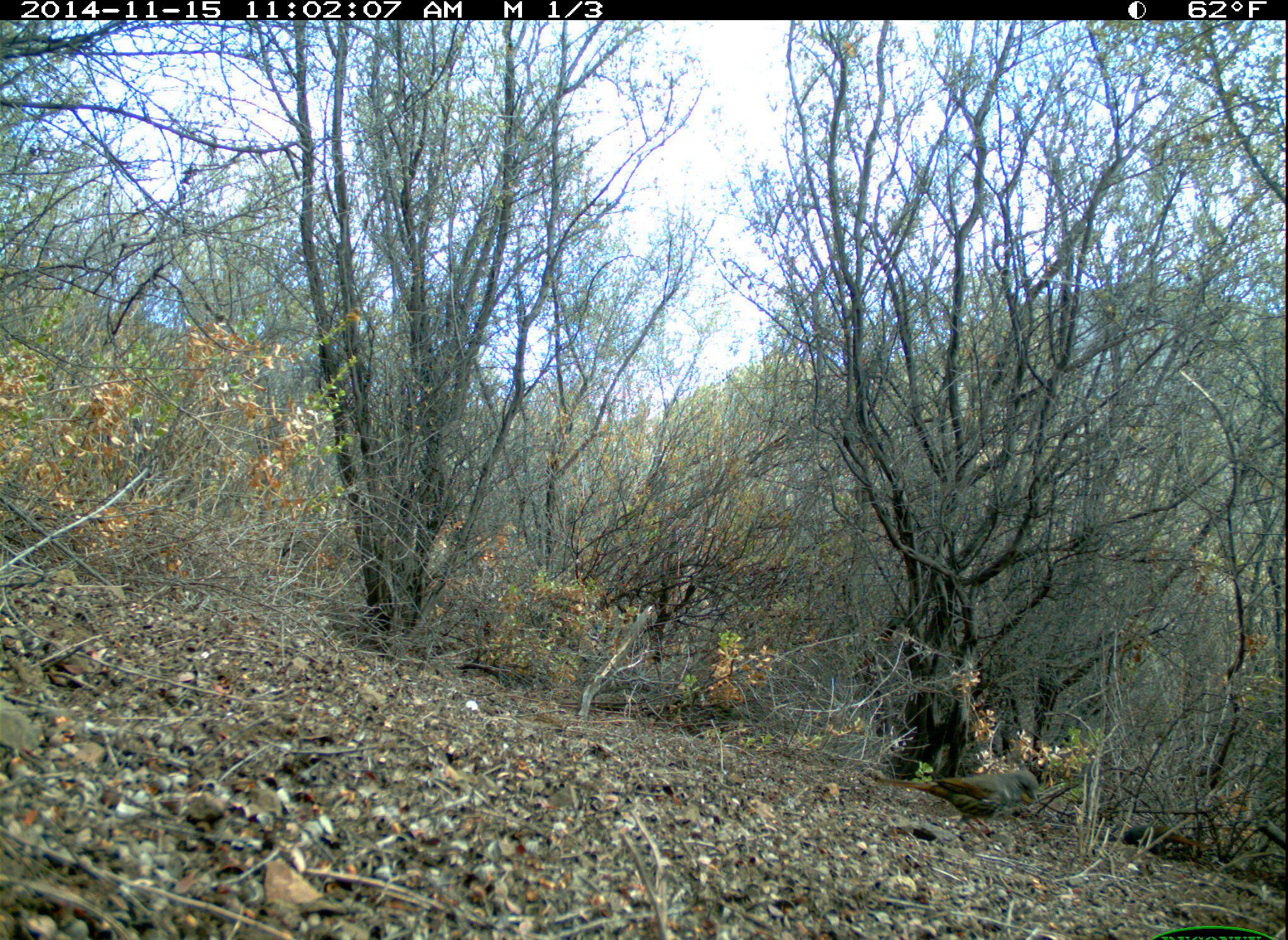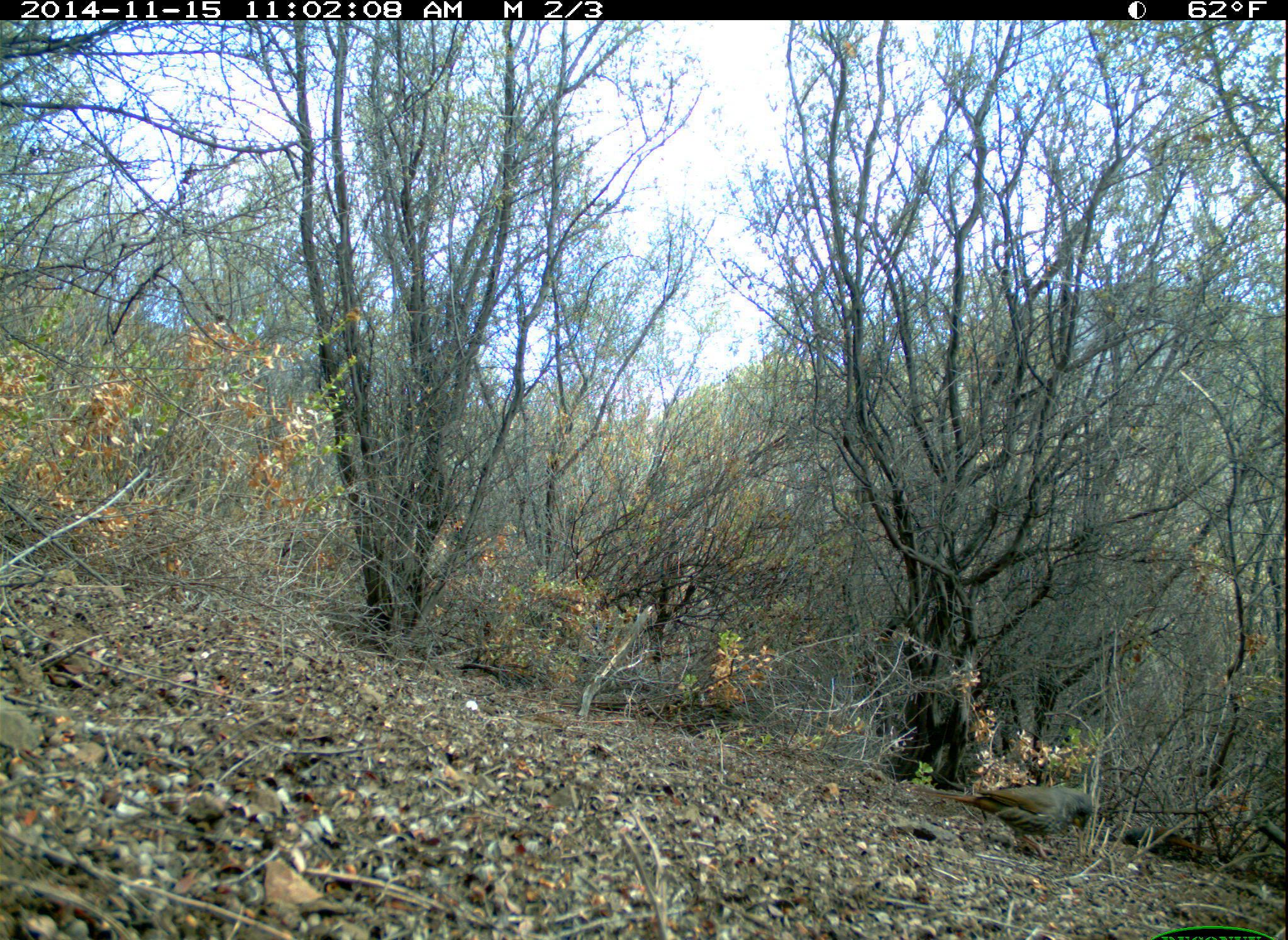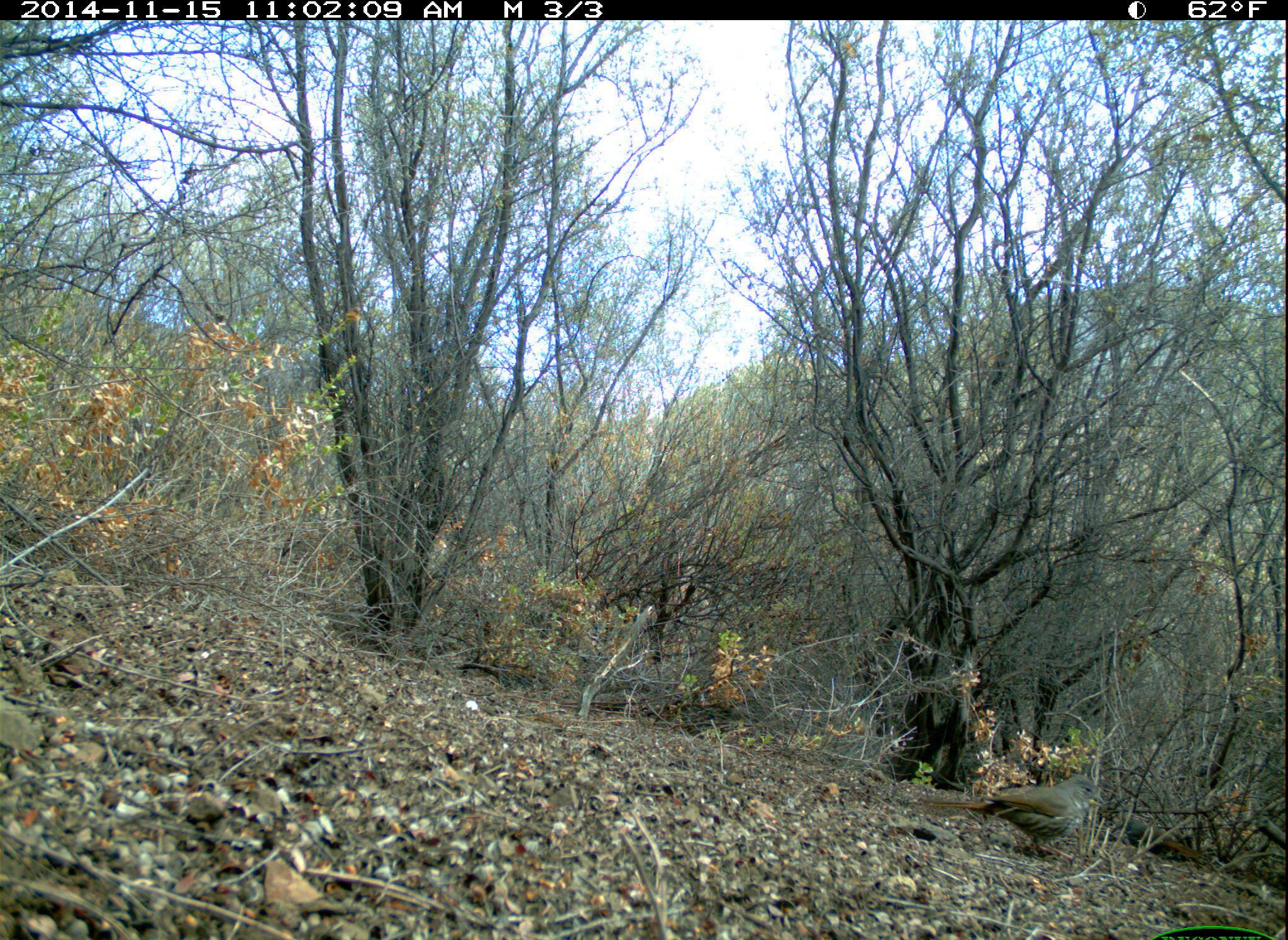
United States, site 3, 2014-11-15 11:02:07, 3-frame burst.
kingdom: Animalia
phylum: Chordata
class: Aves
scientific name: Aves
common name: bird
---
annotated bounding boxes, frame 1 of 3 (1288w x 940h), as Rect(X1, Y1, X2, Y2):
bird: Rect(870, 769, 1042, 839); Rect(1119, 817, 1213, 855)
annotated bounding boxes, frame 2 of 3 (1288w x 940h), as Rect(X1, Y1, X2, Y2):
bird: Rect(904, 783, 1097, 862); Rect(1118, 821, 1211, 862)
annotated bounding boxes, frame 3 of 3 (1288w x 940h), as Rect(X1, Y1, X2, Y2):
bird: Rect(916, 775, 1107, 861); Rect(1122, 812, 1202, 865)